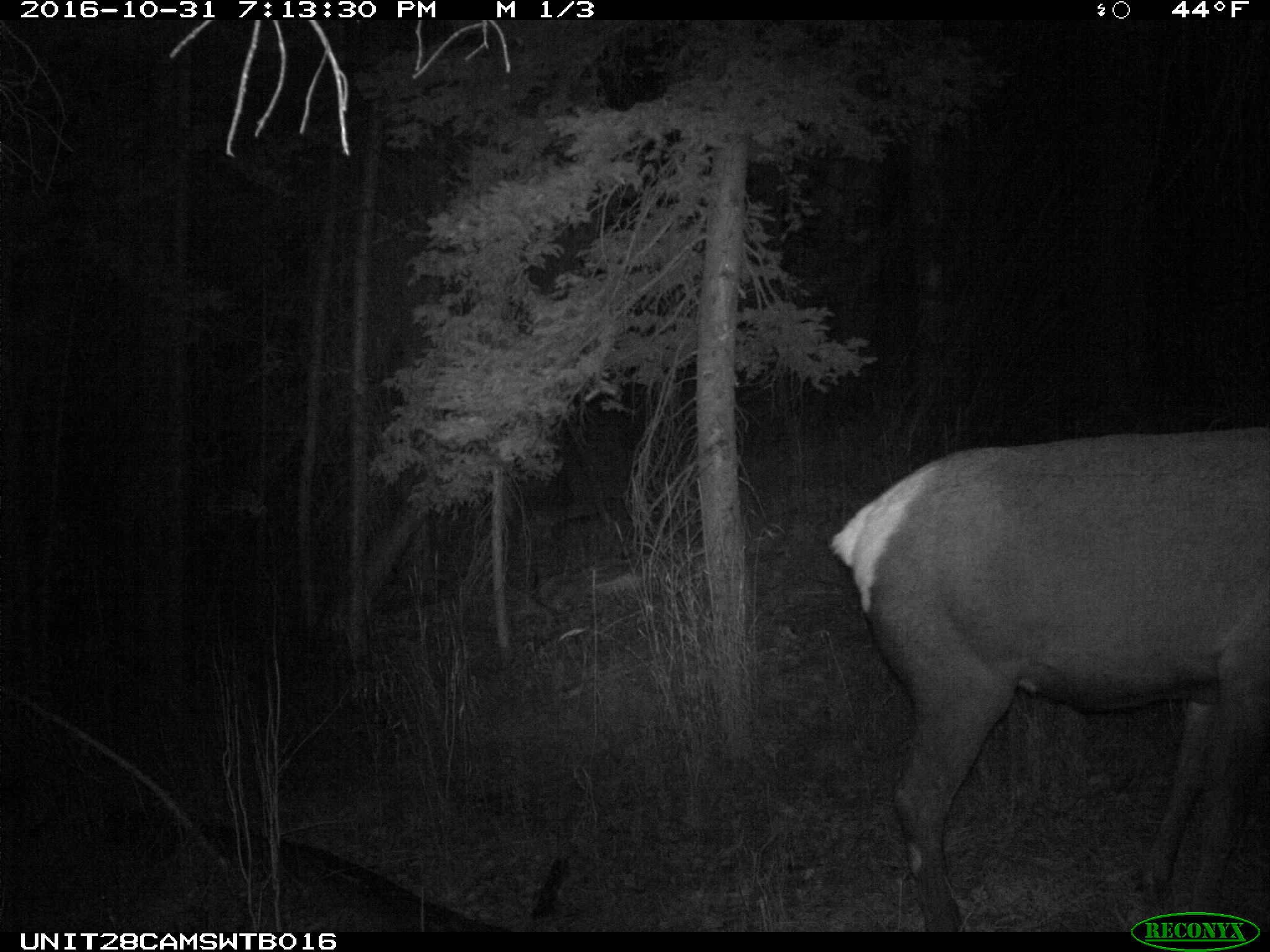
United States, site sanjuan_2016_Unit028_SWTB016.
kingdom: Animalia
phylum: Chordata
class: Mammalia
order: Artiodactyla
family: Cervidae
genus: Cervus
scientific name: Cervus elaphus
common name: red deer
Cervus elaphus (red deer).